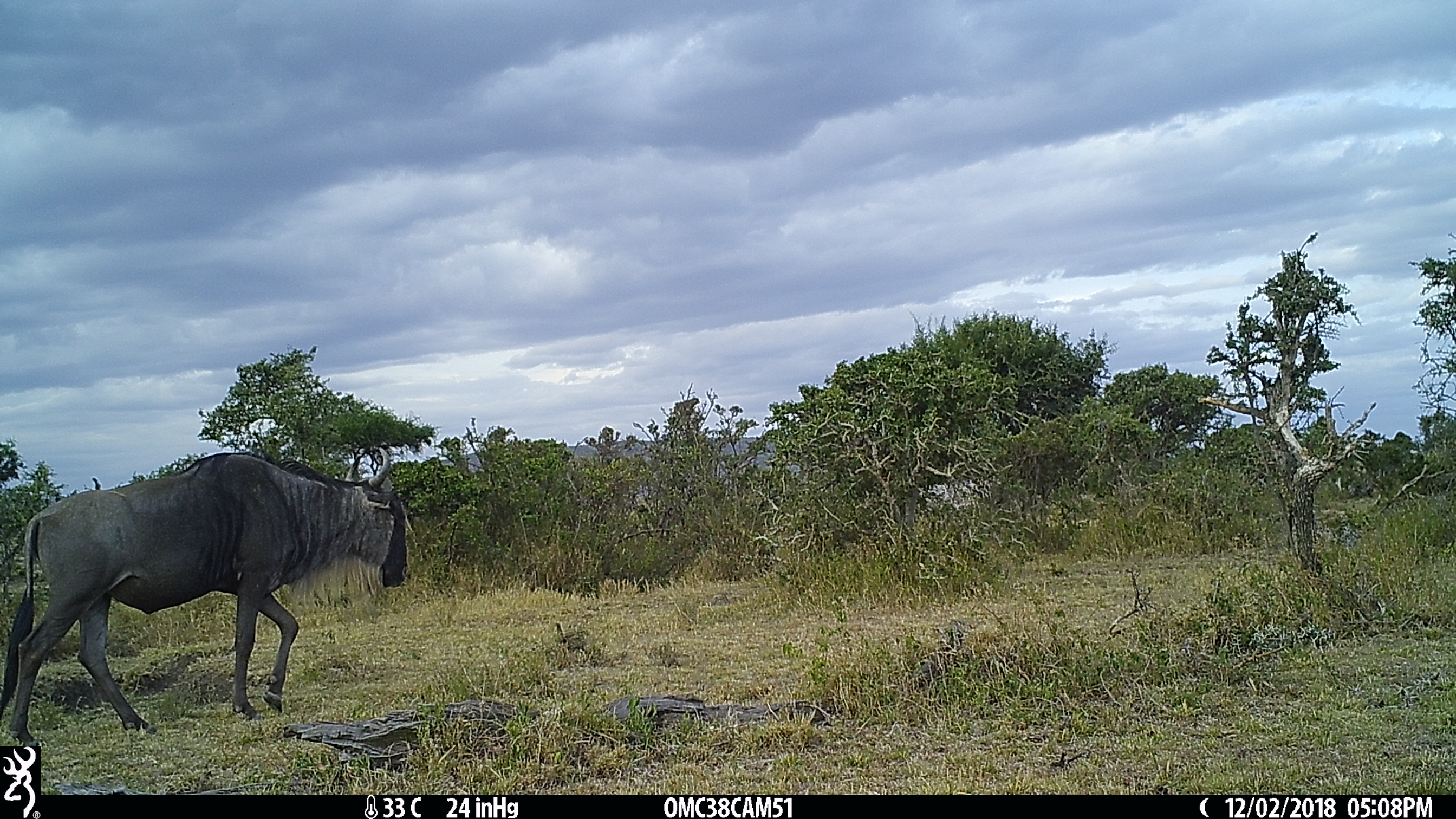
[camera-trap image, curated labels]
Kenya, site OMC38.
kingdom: Animalia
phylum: Chordata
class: Mammalia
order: Artiodactyla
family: Bovidae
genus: Connochaetes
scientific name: Connochaetes taurinus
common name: blue wildebeest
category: wildebeest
Wildebeest (blue wildebeest) (Connochaetes taurinus).